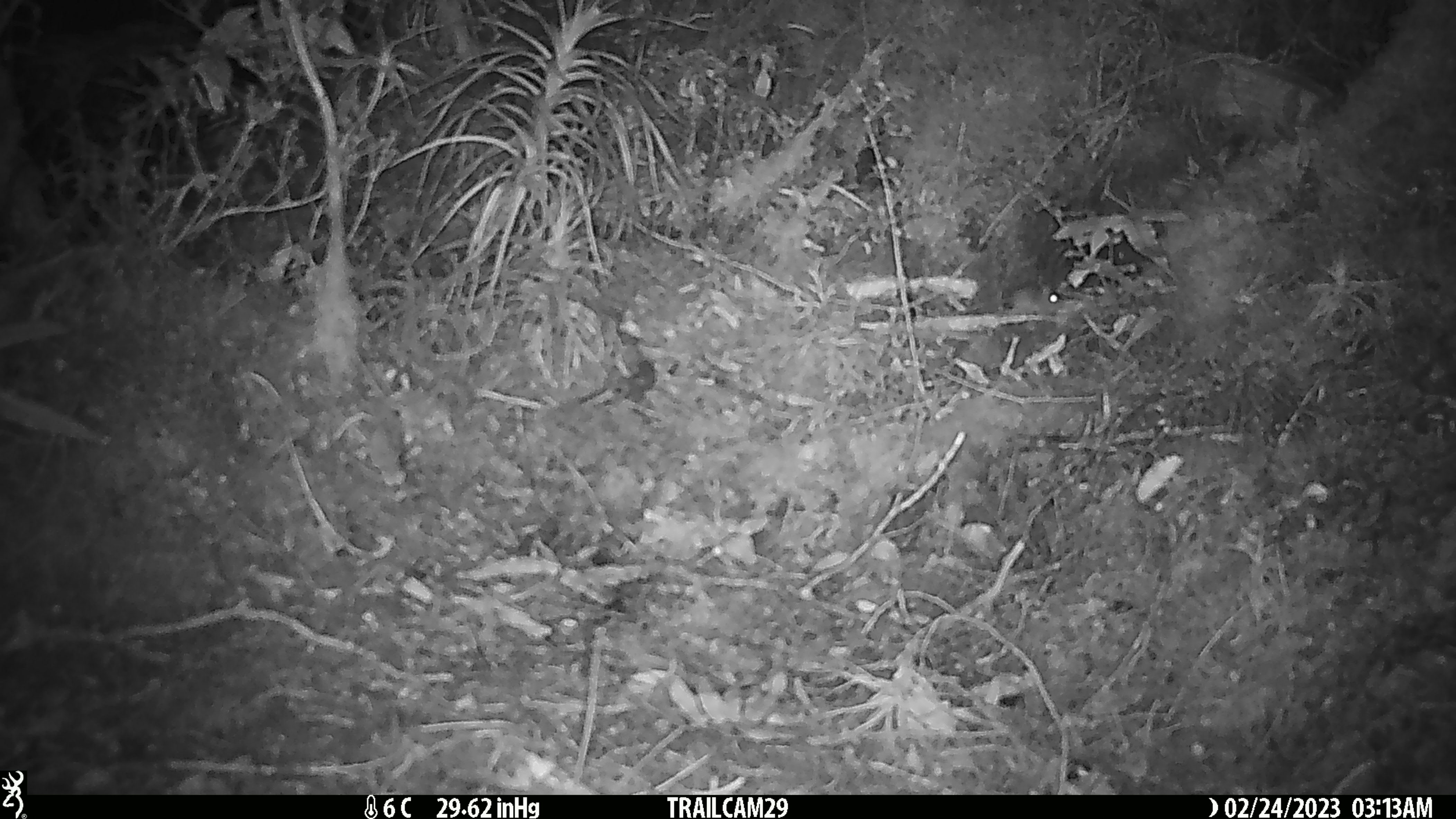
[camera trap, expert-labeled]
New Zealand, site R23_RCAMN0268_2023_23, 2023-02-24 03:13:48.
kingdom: Animalia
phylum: Chordata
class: Mammalia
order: Rodentia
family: Muridae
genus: Mus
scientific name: Mus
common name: mouse